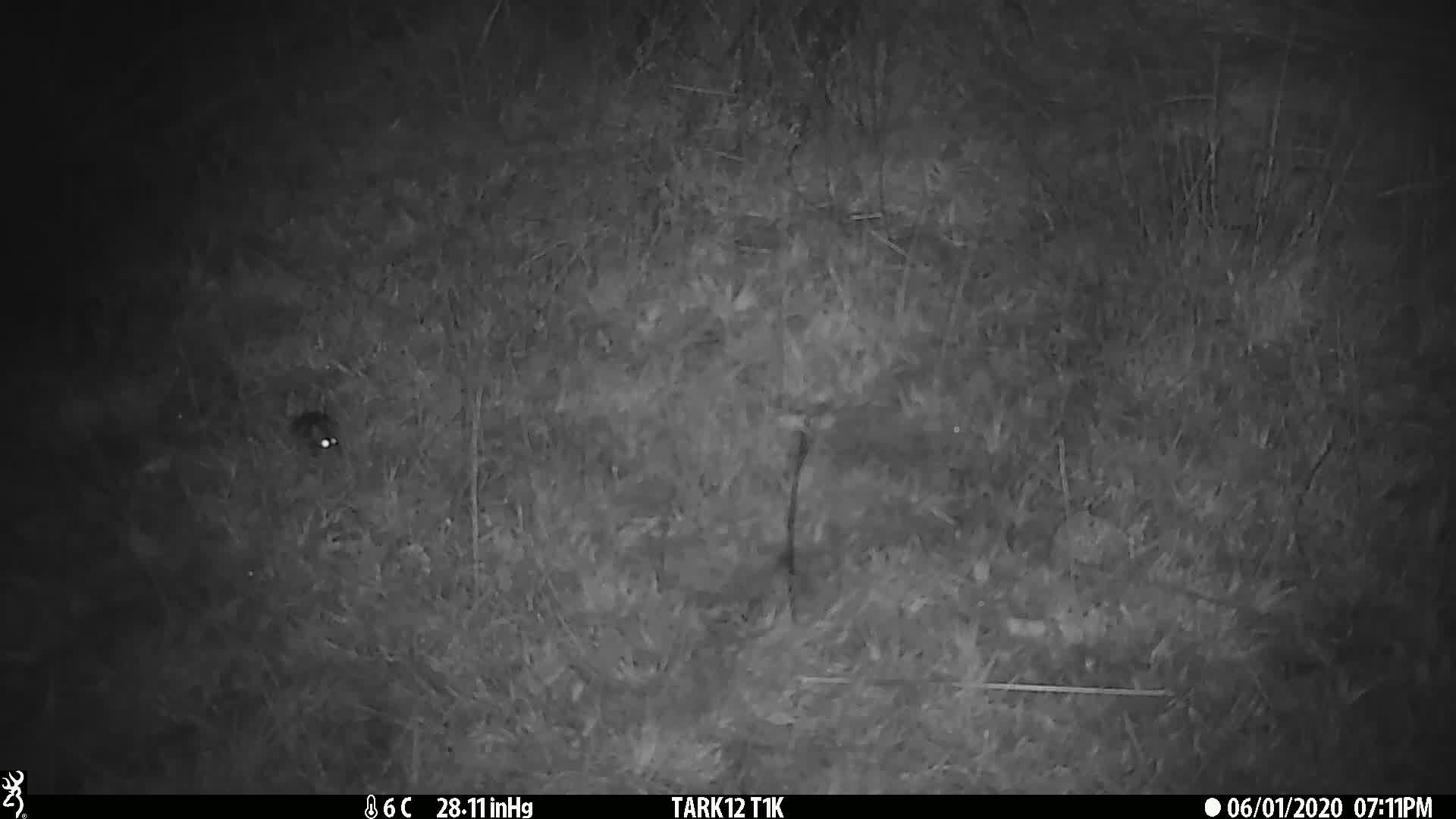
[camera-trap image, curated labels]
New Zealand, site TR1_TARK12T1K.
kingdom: Animalia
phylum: Chordata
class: Mammalia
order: Rodentia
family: Muridae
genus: Mus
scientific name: Mus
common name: mouse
Mouse (Mus).